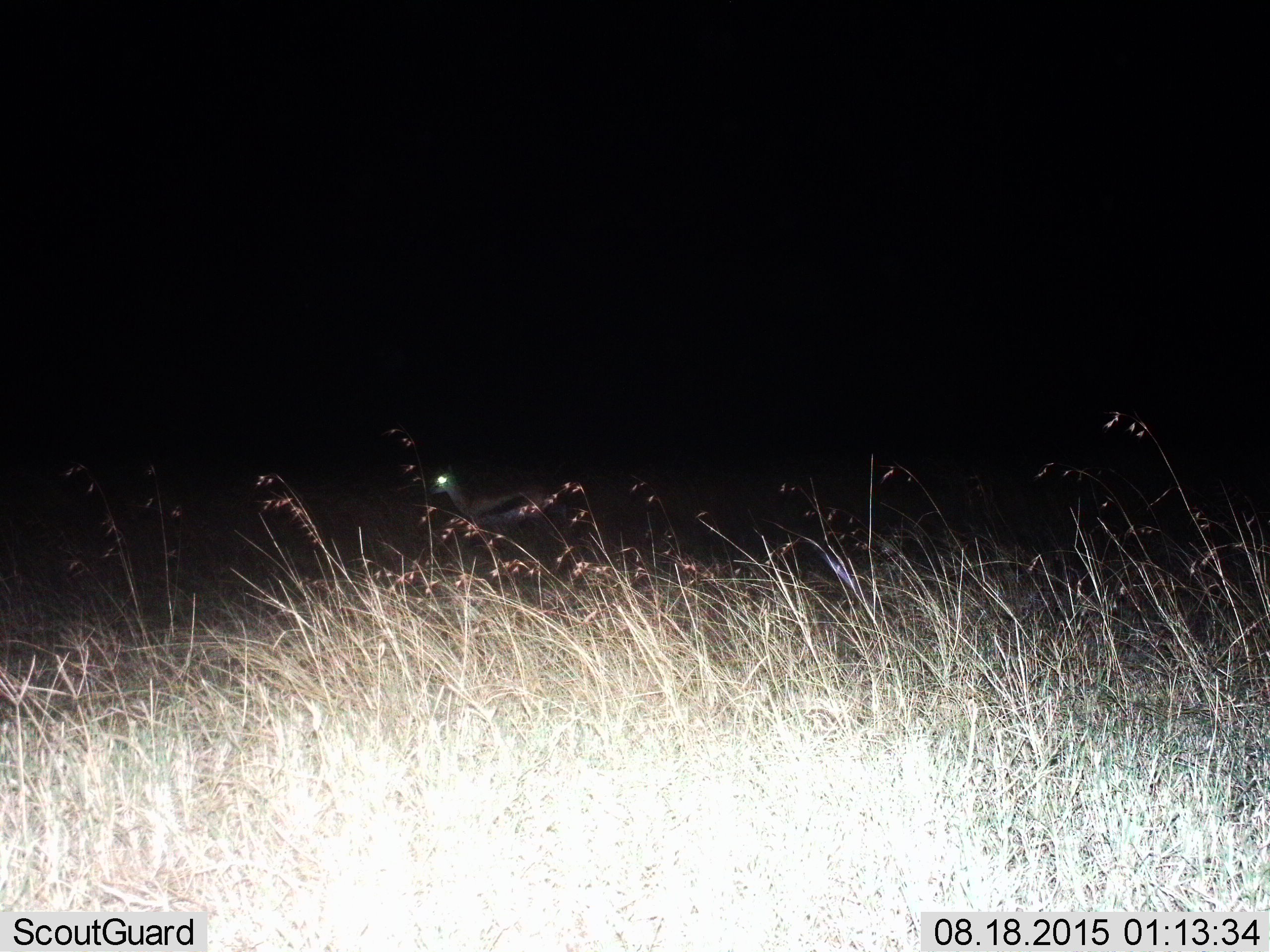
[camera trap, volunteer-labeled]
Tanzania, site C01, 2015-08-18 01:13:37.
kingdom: Animalia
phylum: Chordata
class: Mammalia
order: Artiodactyla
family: Bovidae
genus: Eudorcas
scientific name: Eudorcas thomsonii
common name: thomson's gazelle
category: gazellethomsons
Gazellethomsons (thomson's gazelle) (Eudorcas thomsonii), count 1. Behavior (volunteer vote fractions): standing 50%, resting 10%, moving 40%, interacting 0%. Young present (vote fraction): 0%. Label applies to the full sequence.